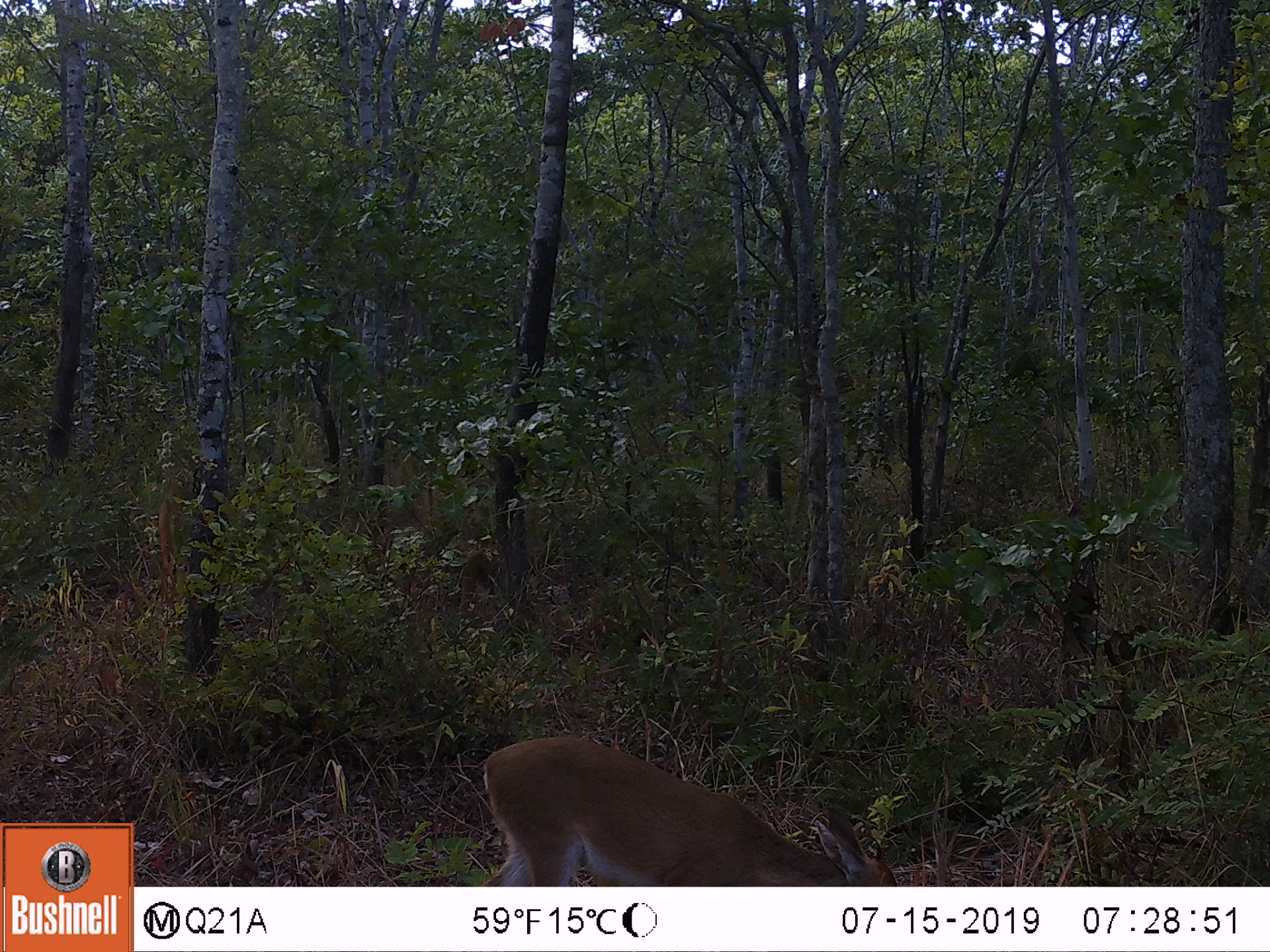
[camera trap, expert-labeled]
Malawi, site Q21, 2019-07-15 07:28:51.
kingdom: Animalia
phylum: Chordata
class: Mammalia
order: Artiodactyla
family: Bovidae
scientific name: Antilopinae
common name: small antelope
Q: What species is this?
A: Small antelope (Antilopinae).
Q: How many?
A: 1.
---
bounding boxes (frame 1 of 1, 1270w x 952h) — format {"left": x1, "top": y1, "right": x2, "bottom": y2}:
small antelope: {"left": 462, "top": 731, "right": 907, "bottom": 886}